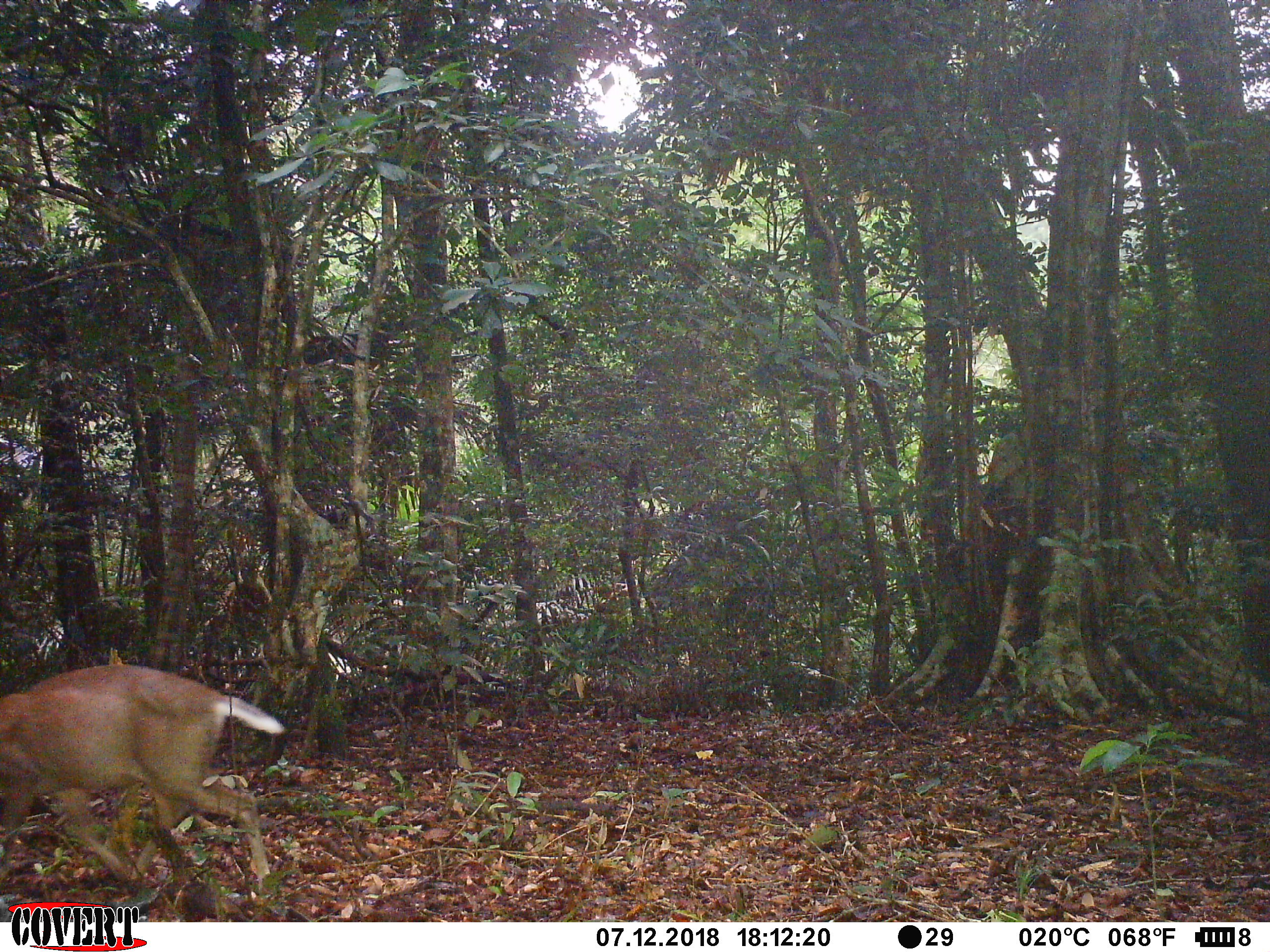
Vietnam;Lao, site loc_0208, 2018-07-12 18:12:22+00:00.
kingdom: Animalia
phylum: Chordata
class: Mammalia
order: Artiodactyla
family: Cervidae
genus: Muntiacus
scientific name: Muntiacus rooseveltorum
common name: roosevelt's muntjac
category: roosevelts muntjac group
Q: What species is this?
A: Roosevelts muntjac group (roosevelt's muntjac) (Muntiacus rooseveltorum).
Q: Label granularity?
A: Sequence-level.